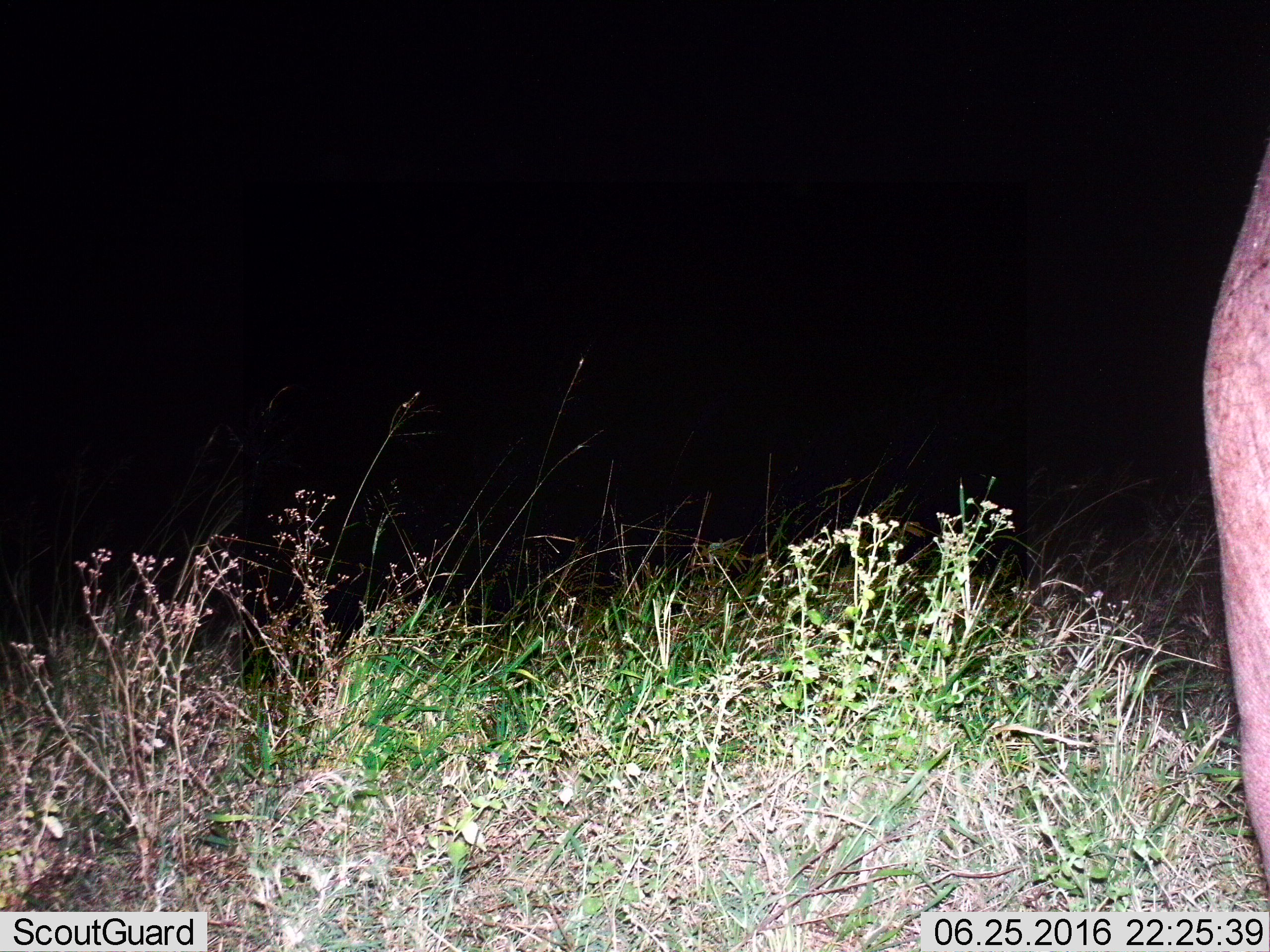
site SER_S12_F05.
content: unidentified animal